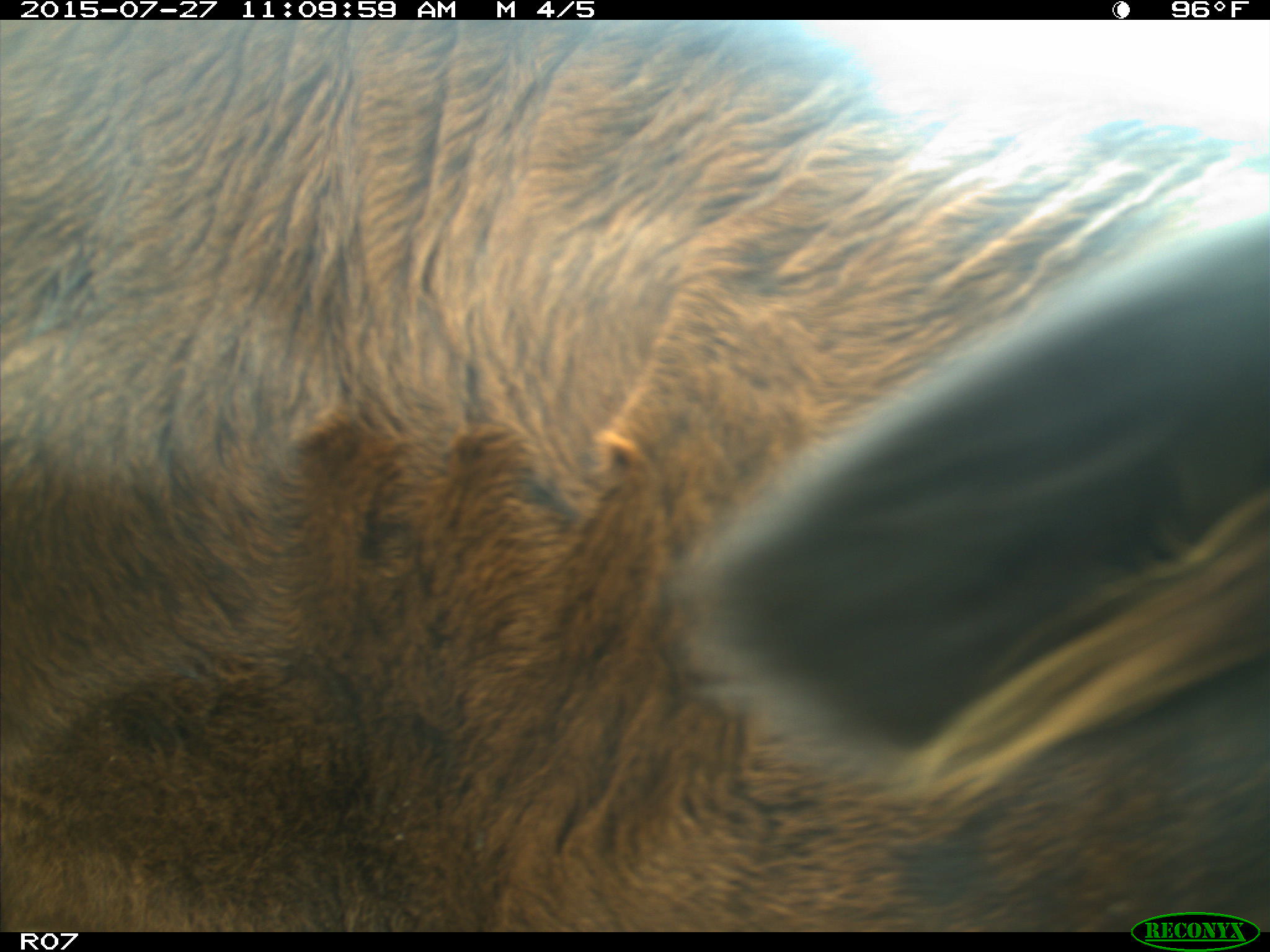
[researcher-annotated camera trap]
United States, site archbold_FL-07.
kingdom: Animalia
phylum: Chordata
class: Mammalia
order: Artiodactyla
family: Bovidae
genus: Bos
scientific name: Bos taurus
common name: domestic cow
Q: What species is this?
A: Bos taurus (domestic cow).